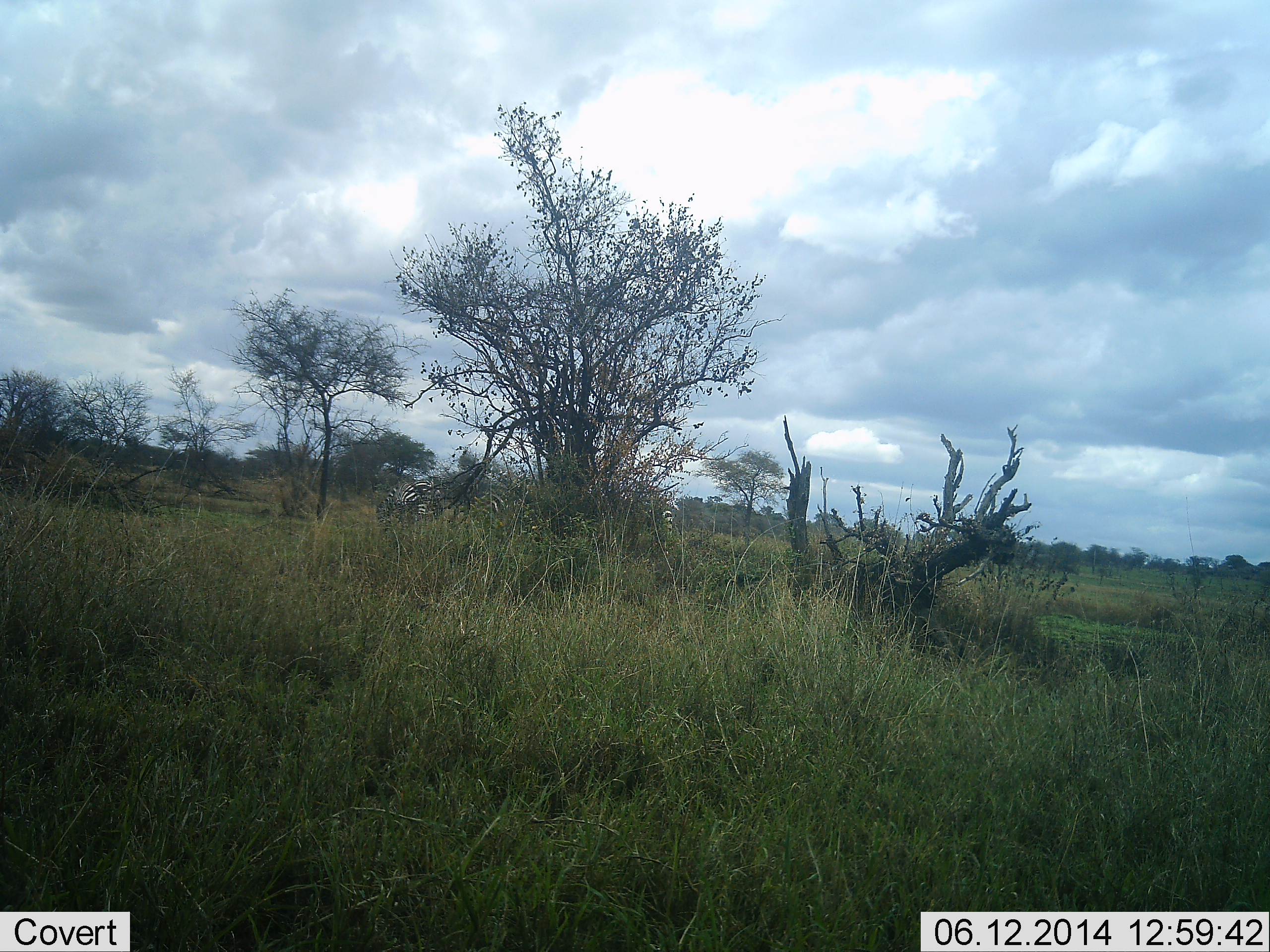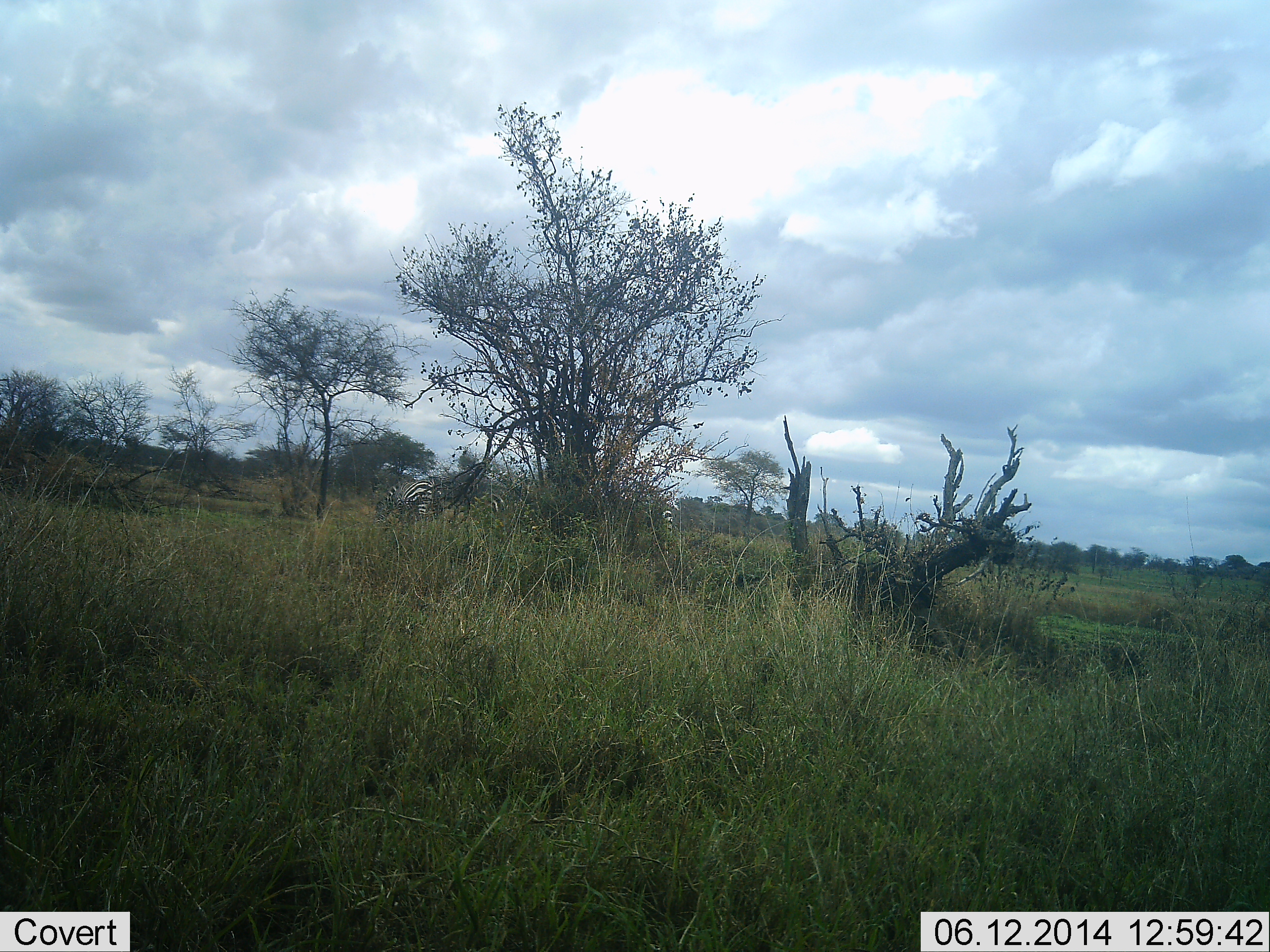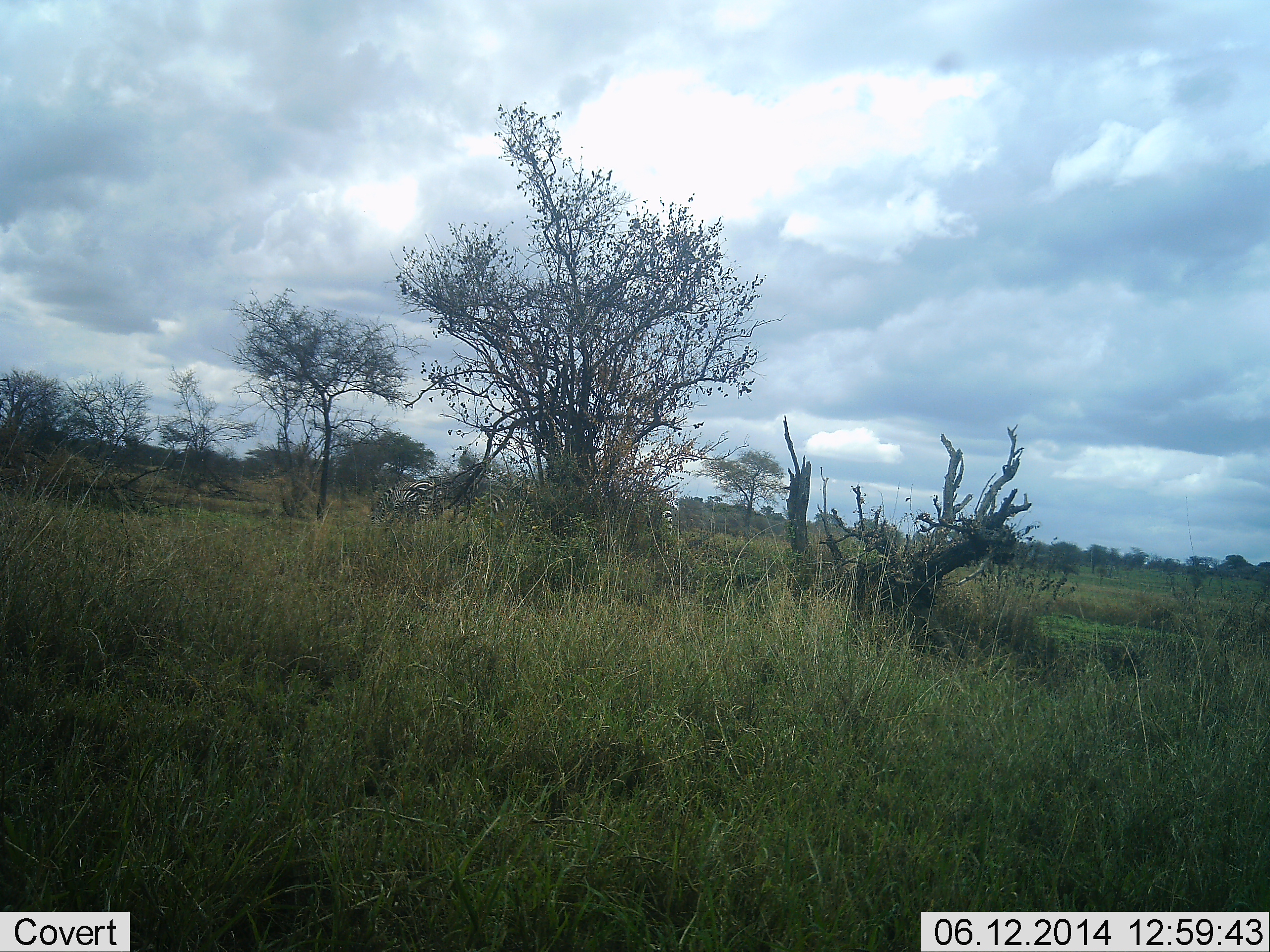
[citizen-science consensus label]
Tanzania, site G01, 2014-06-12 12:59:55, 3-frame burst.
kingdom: Animalia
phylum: Chordata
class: Mammalia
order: Perissodactyla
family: Equidae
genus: Equus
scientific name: Equus quagga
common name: plains zebra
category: zebra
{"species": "zebra (plains zebra) (Equus quagga)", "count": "3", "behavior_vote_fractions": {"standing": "64%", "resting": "0%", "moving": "0%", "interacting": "0%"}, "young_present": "9%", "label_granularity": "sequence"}